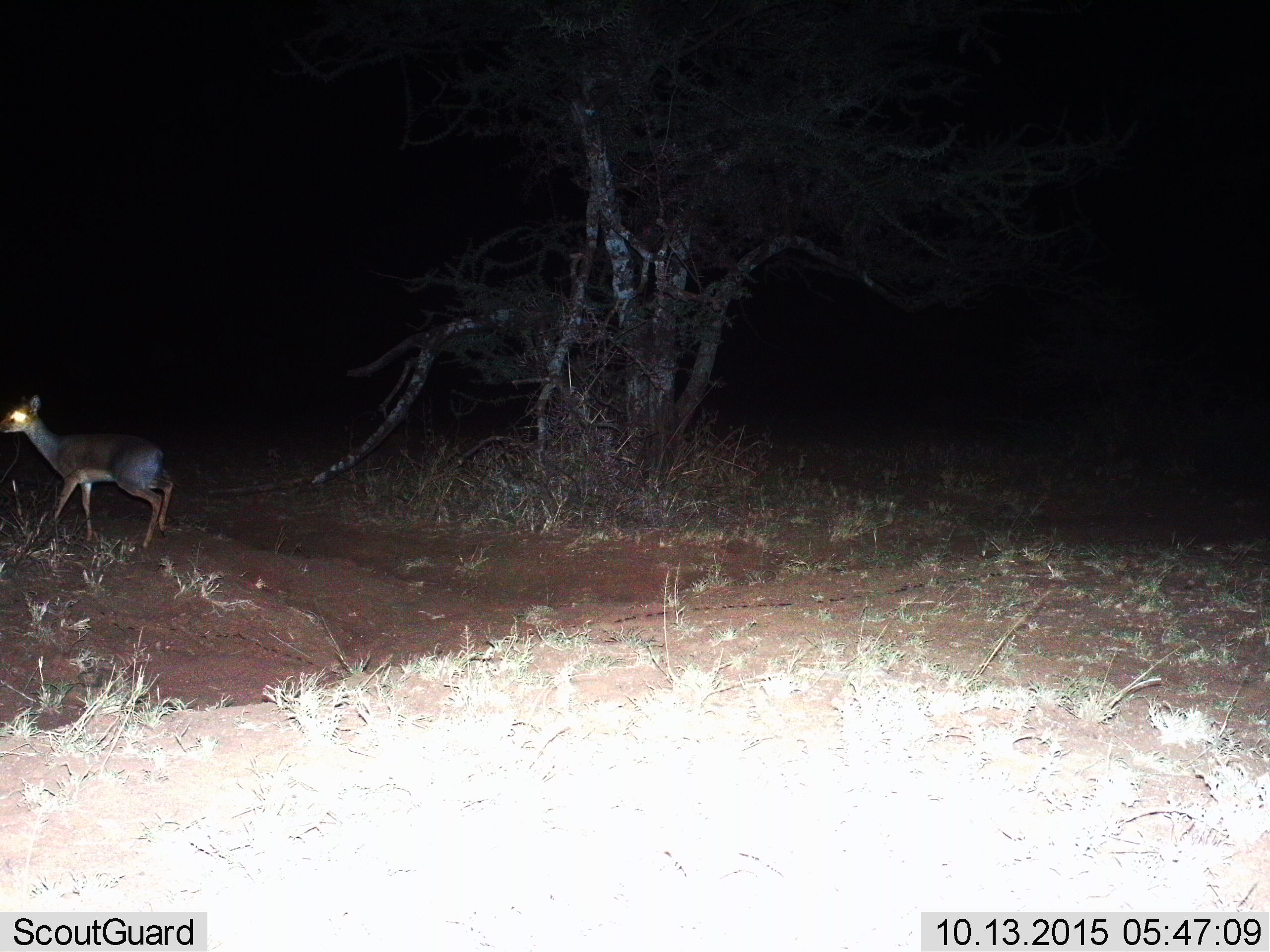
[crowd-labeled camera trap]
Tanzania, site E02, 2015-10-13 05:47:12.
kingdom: Animalia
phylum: Chordata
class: Mammalia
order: Artiodactyla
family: Bovidae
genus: Madoqua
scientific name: Madoqua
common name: dikdik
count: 1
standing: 38%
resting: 8%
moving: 54%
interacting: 0%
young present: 0%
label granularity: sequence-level